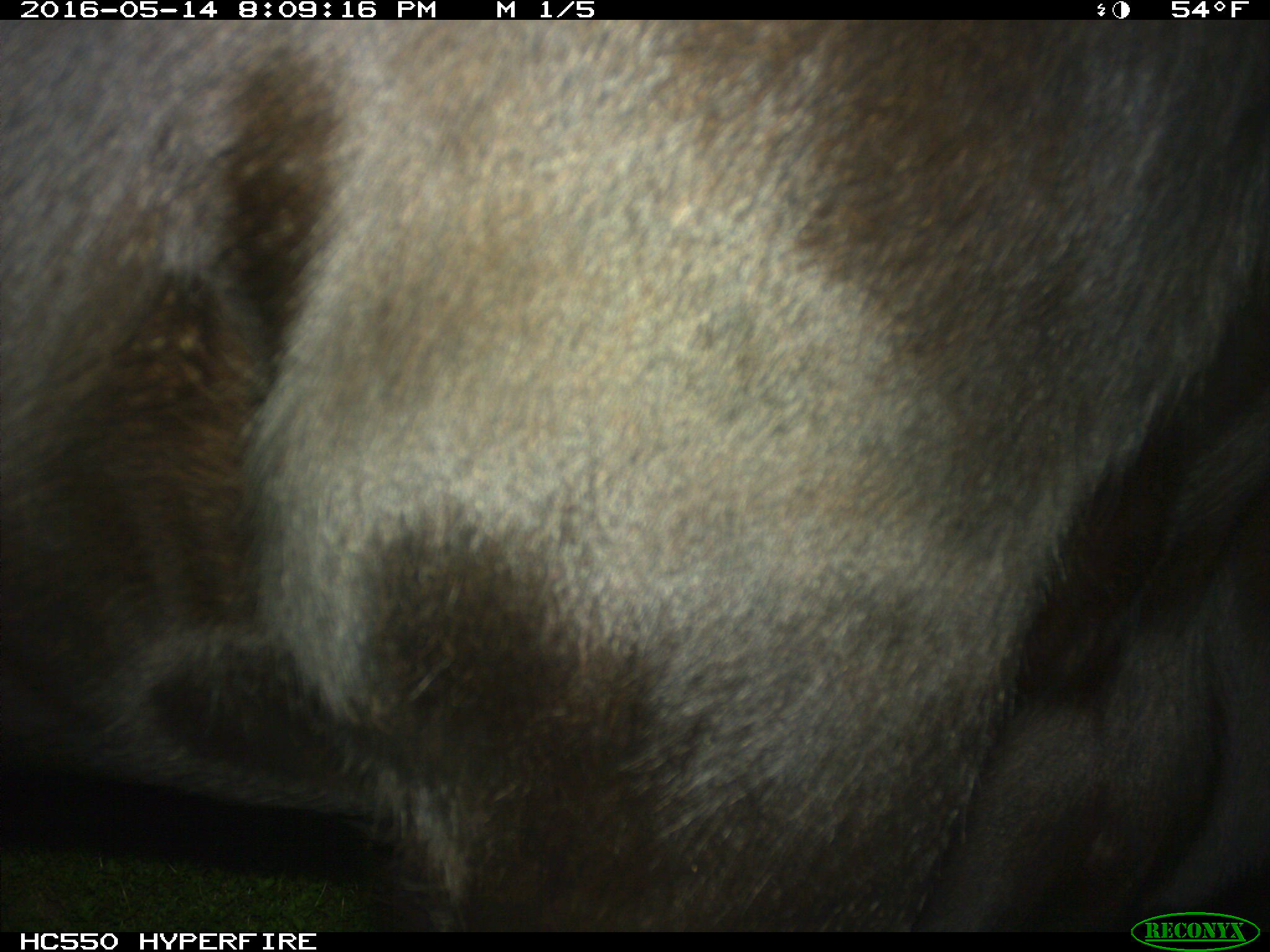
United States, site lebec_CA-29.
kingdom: Animalia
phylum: Chordata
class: Mammalia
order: Artiodactyla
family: Bovidae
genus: Bos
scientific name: Bos taurus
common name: domestic cow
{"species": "Bos taurus (domestic cow)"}